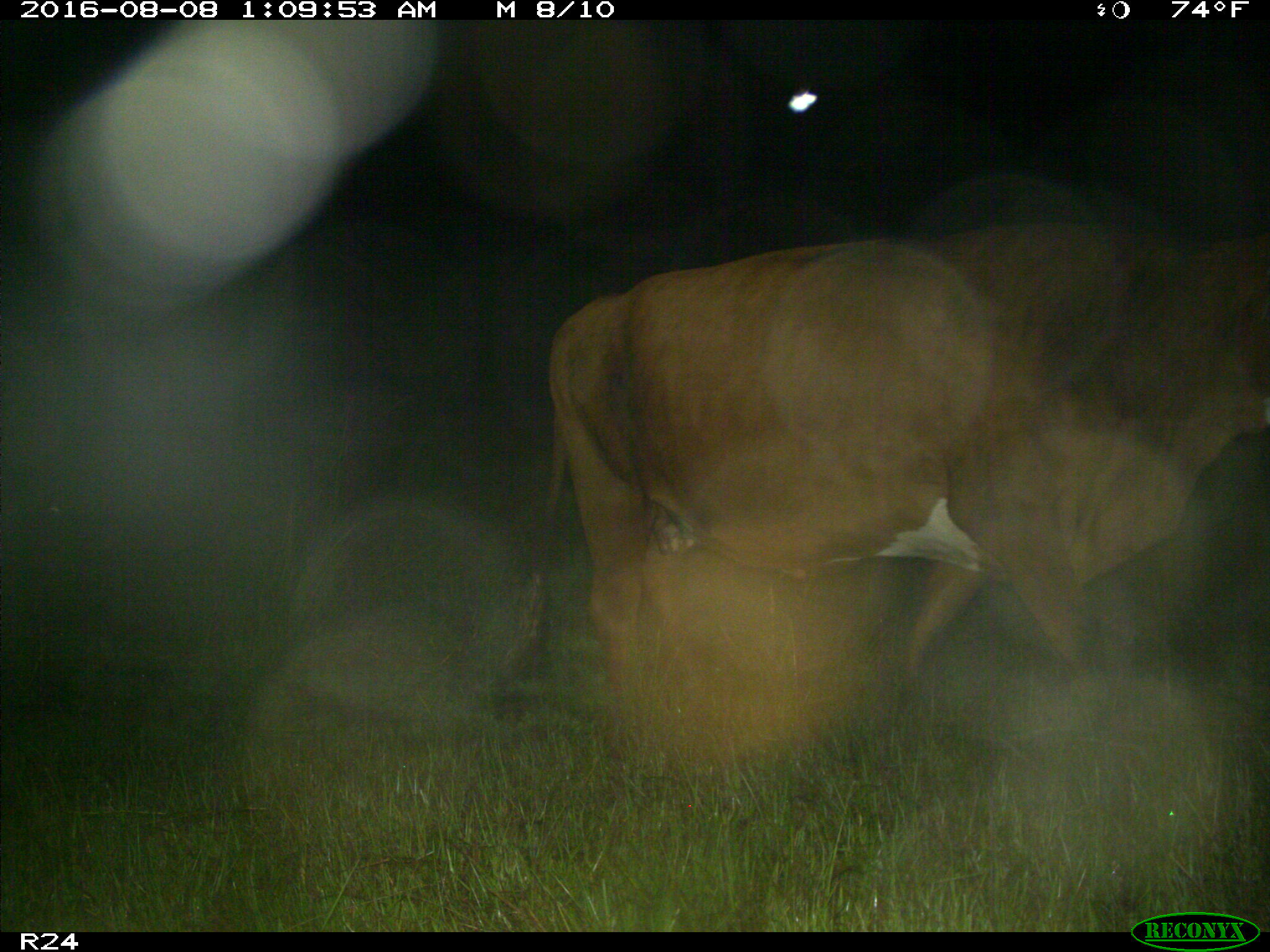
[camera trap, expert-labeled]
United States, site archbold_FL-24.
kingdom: Animalia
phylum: Chordata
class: Mammalia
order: Artiodactyla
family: Bovidae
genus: Bos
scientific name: Bos taurus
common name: domestic cow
Bos taurus (domestic cow).